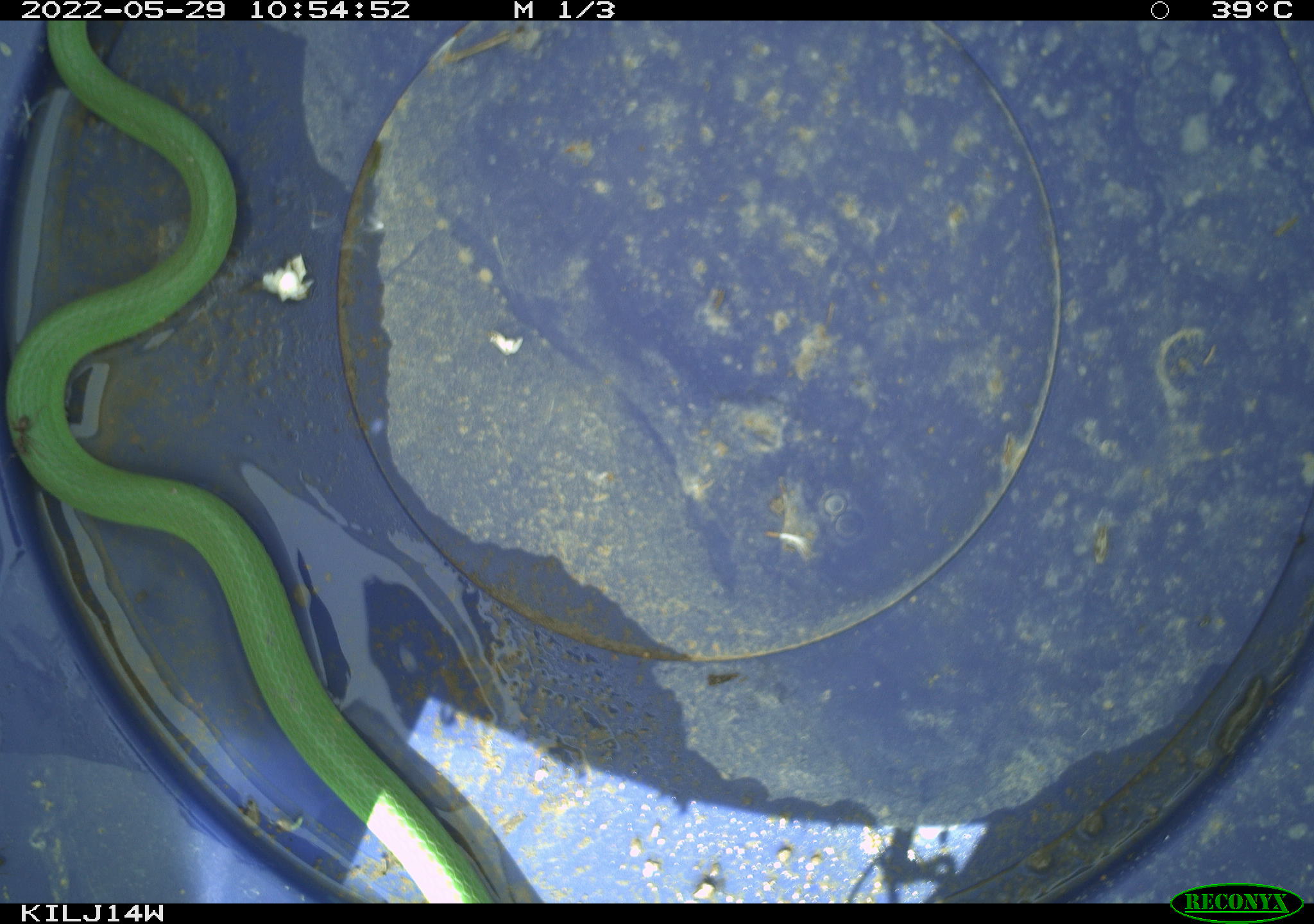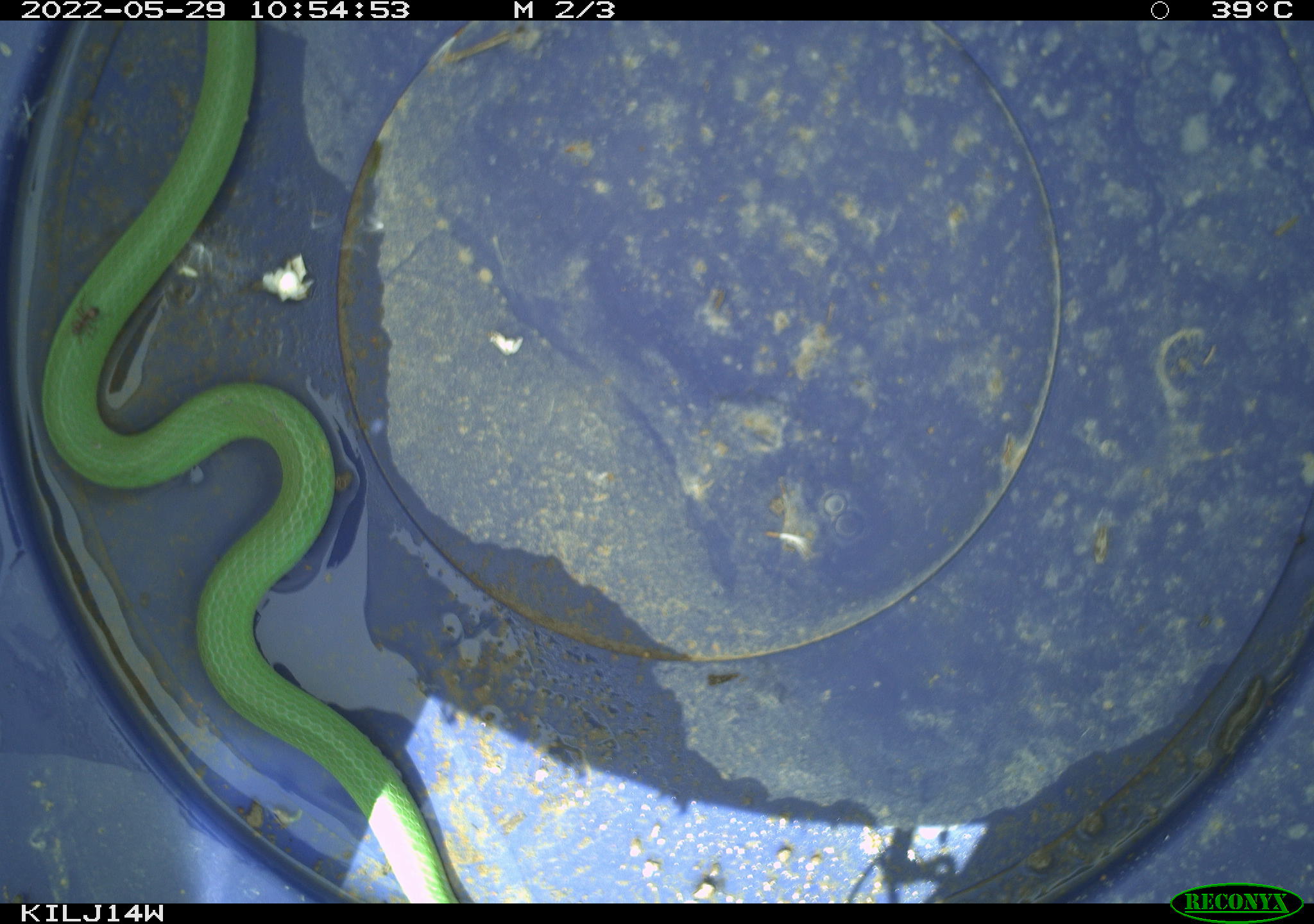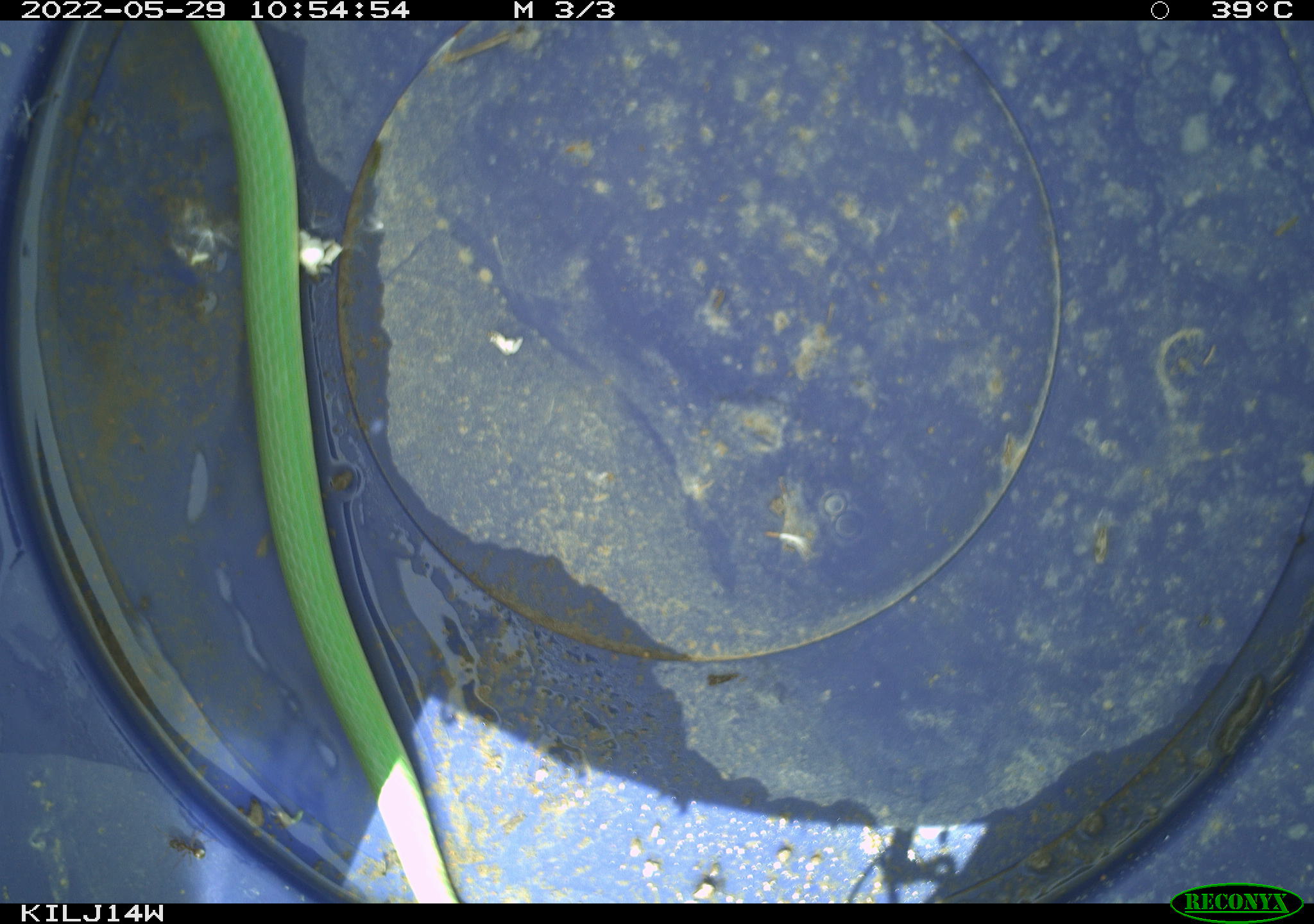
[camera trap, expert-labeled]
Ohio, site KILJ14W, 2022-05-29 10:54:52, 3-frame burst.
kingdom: Animalia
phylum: Chordata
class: Reptilia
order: Squamata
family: Colubridae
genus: Opheodrys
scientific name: Opheodrys vernalis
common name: smooth greensnake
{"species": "smooth greensnake (Opheodrys vernalis)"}